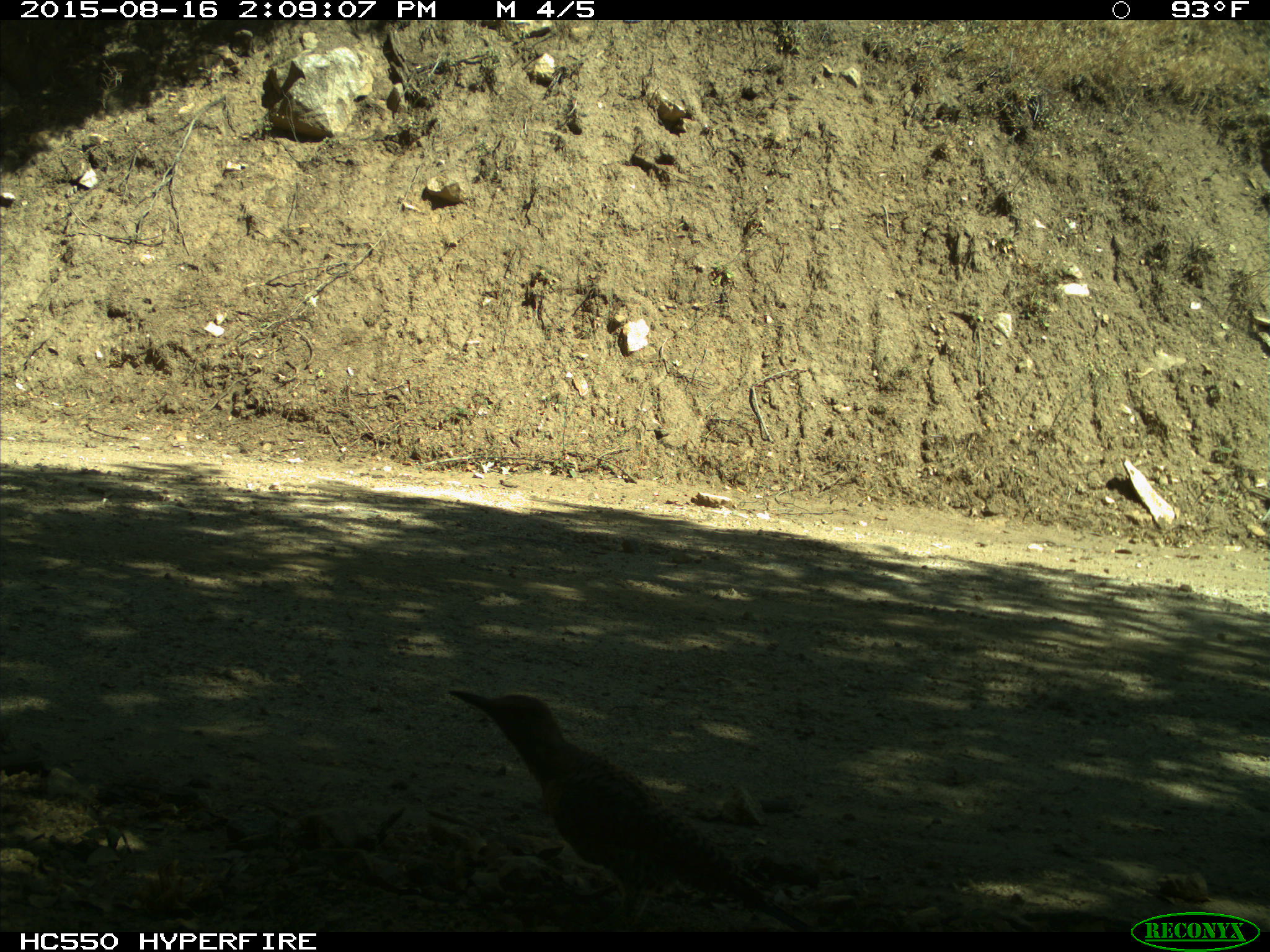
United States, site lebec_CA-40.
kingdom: Animalia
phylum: Chordata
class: Aves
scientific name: Aves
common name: birds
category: unidentified bird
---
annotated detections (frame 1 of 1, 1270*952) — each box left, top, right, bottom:
animal: 446, 689, 824, 933